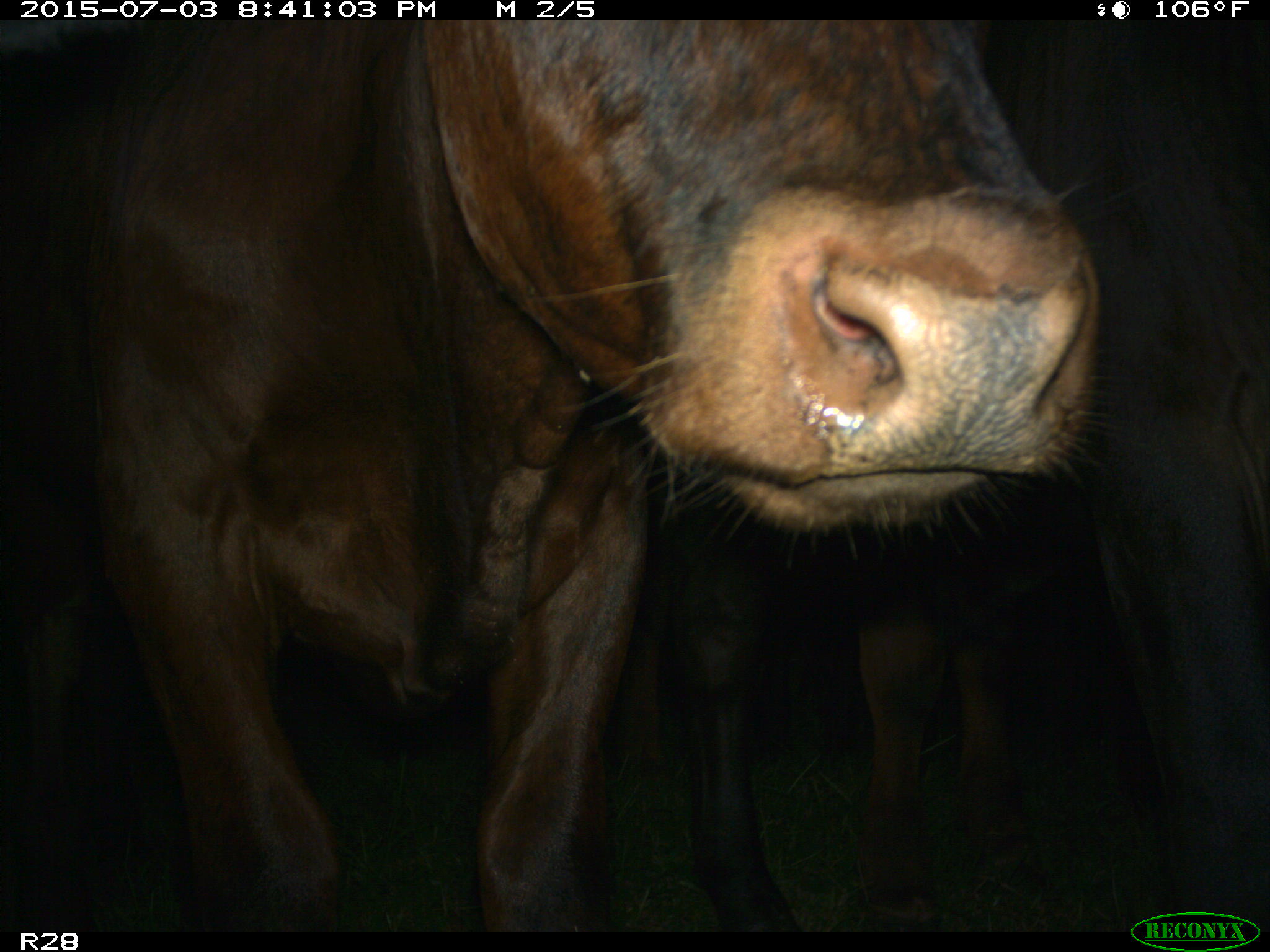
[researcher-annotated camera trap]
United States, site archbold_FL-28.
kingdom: Animalia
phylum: Chordata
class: Mammalia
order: Artiodactyla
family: Bovidae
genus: Bos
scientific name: Bos taurus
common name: domestic cow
Bos taurus (domestic cow).